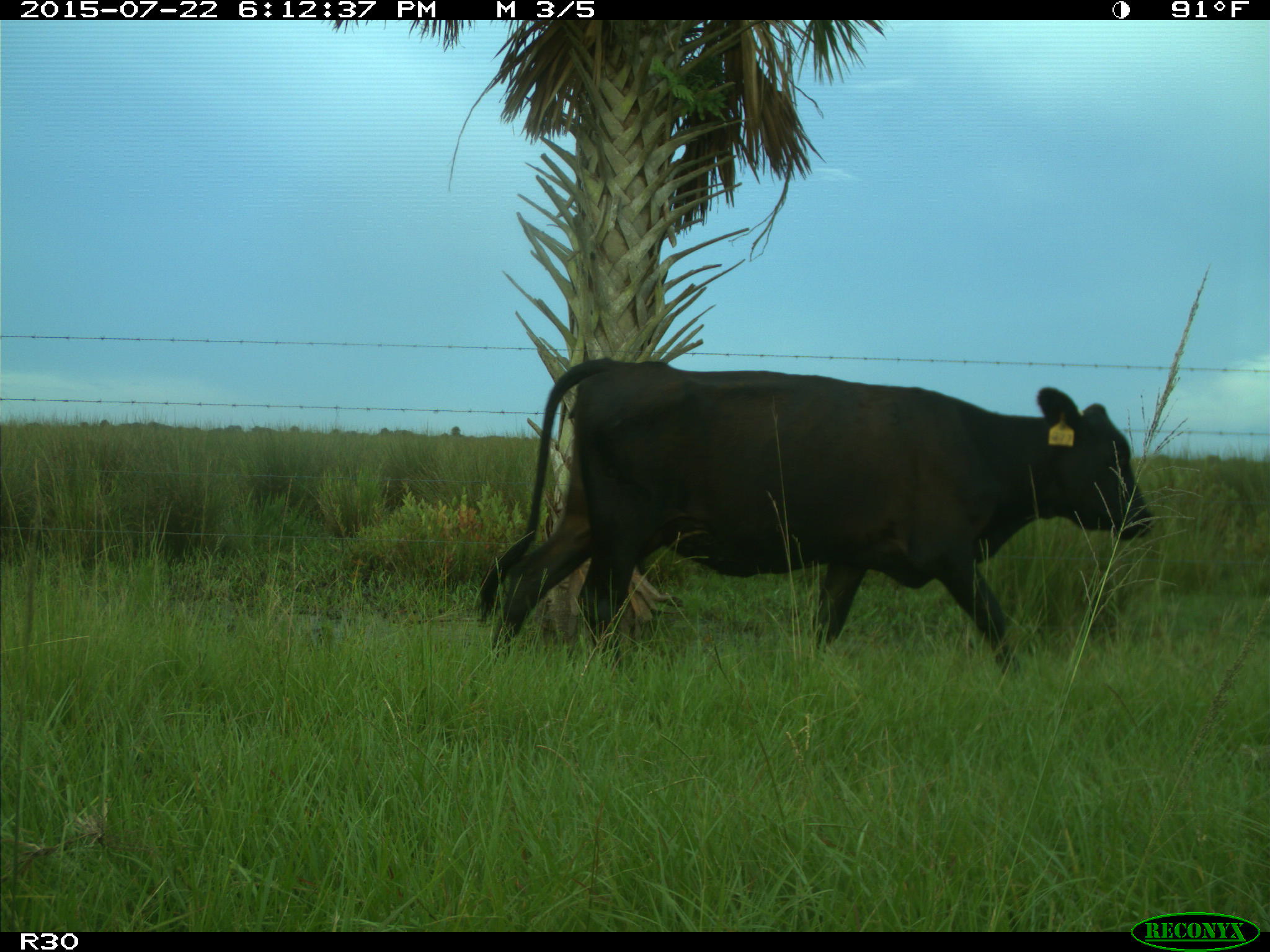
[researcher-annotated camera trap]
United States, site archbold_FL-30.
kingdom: Animalia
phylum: Chordata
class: Mammalia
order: Artiodactyla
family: Bovidae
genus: Bos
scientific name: Bos taurus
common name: domestic cow